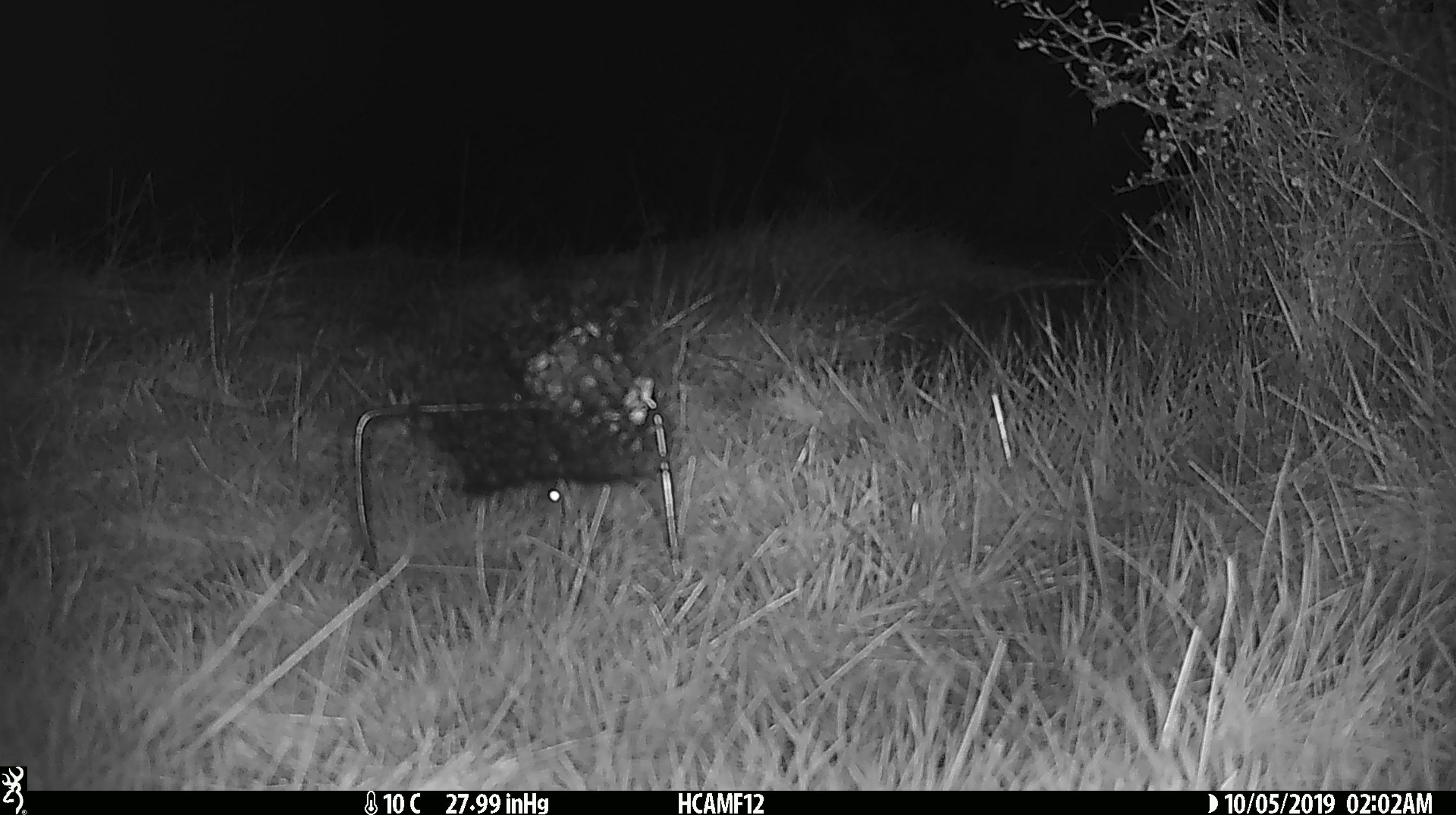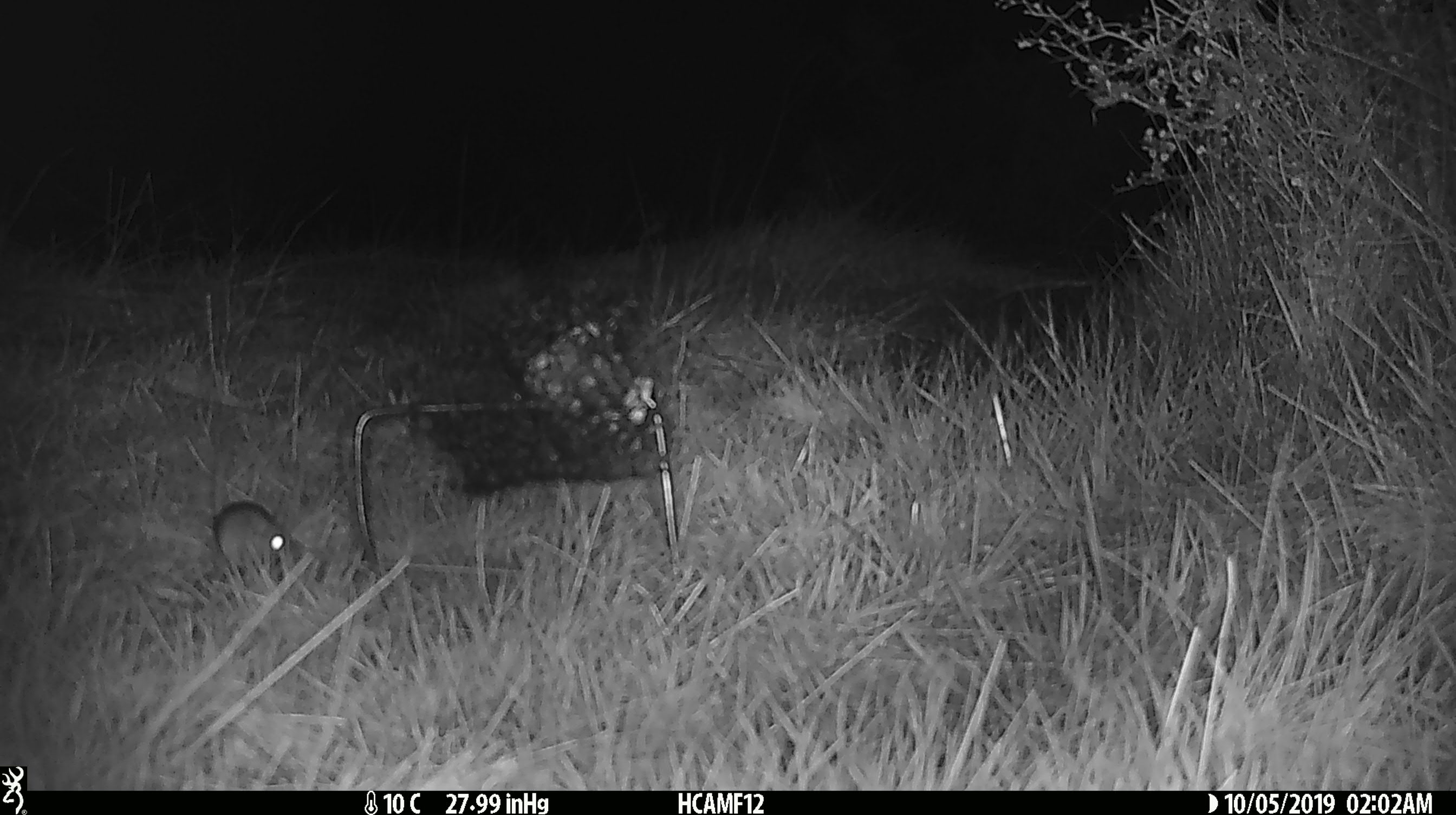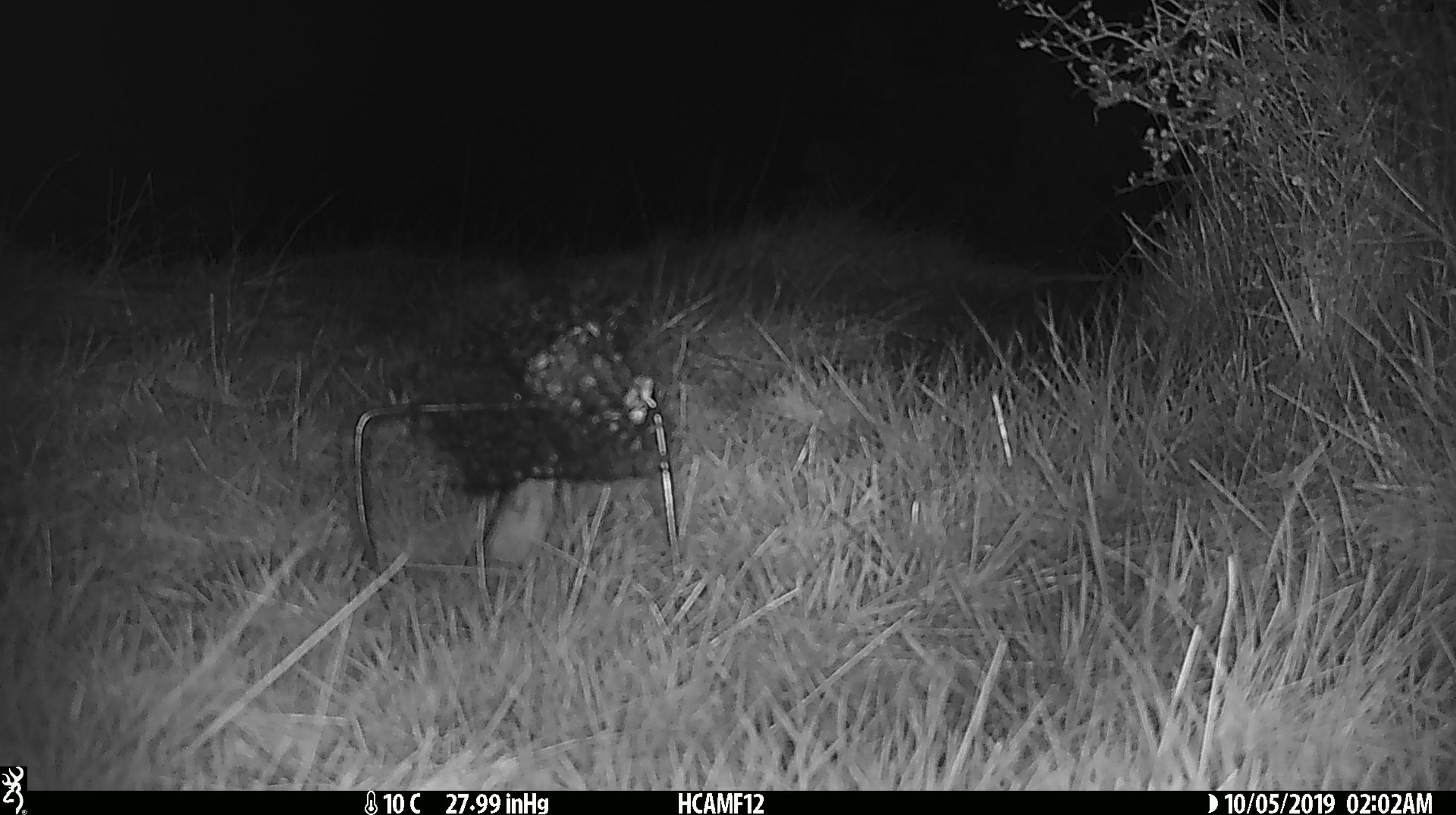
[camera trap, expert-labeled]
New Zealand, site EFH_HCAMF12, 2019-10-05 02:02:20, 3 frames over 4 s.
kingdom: Animalia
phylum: Chordata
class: Mammalia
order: Rodentia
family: Muridae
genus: Mus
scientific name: Mus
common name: mouse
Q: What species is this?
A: Mouse (Mus).